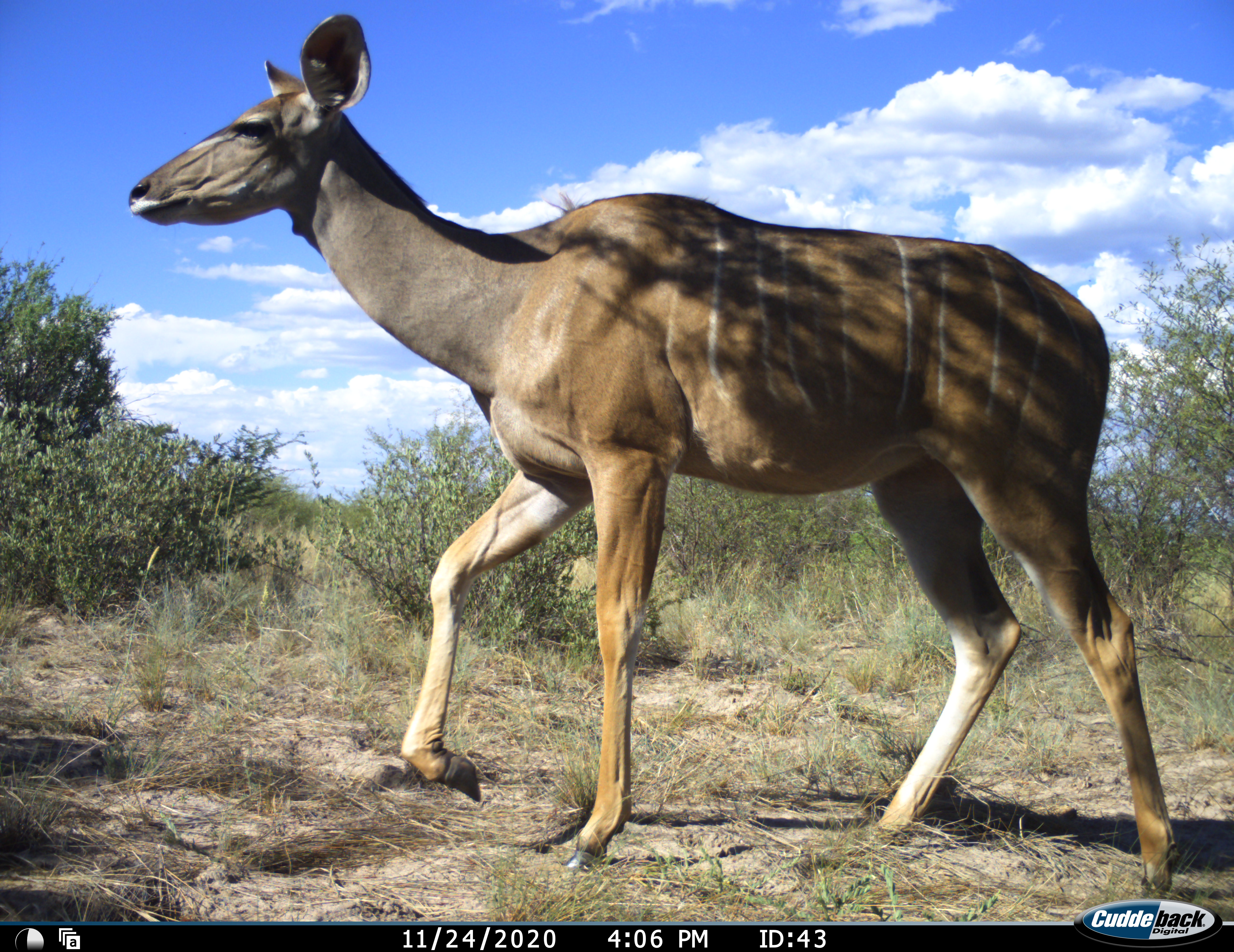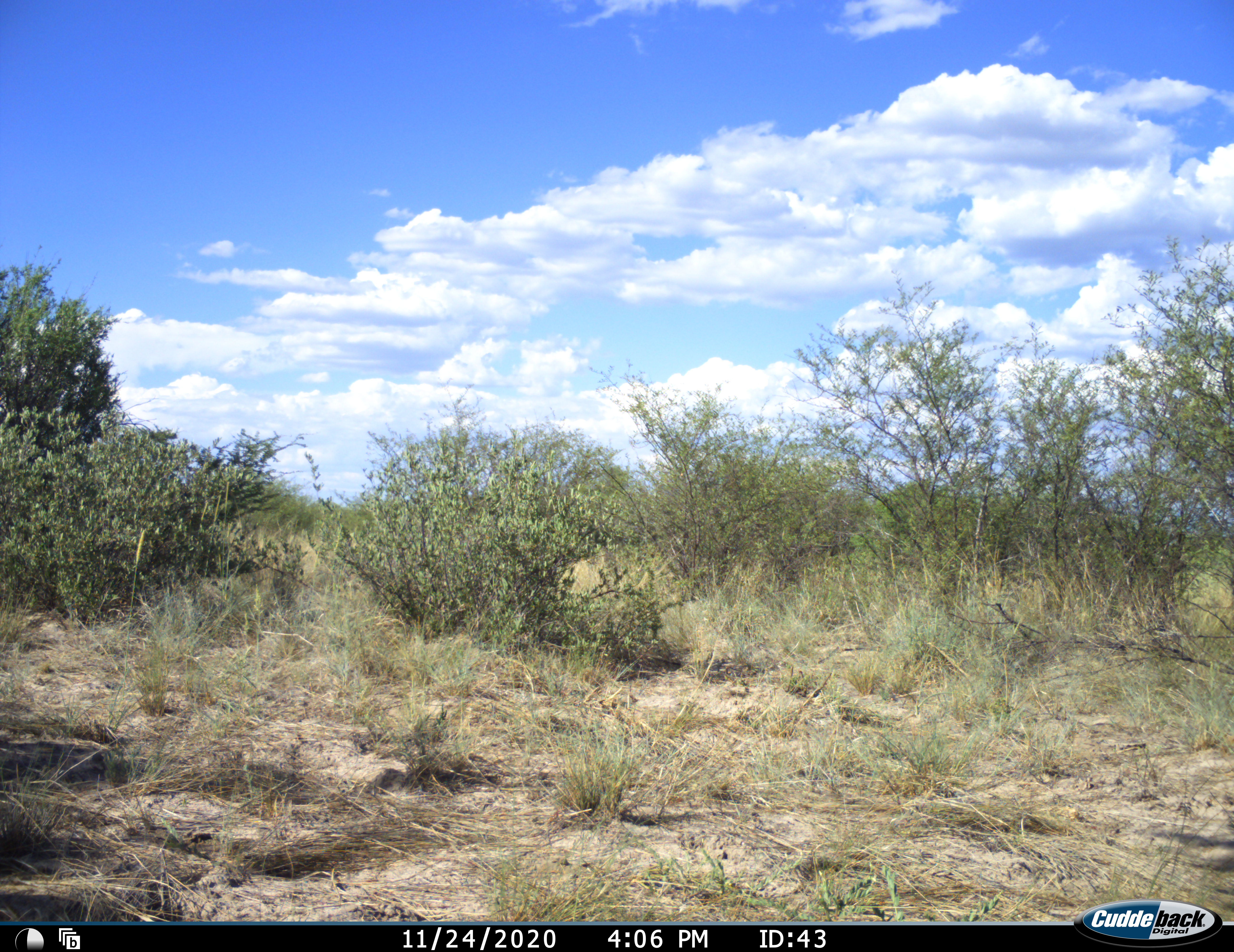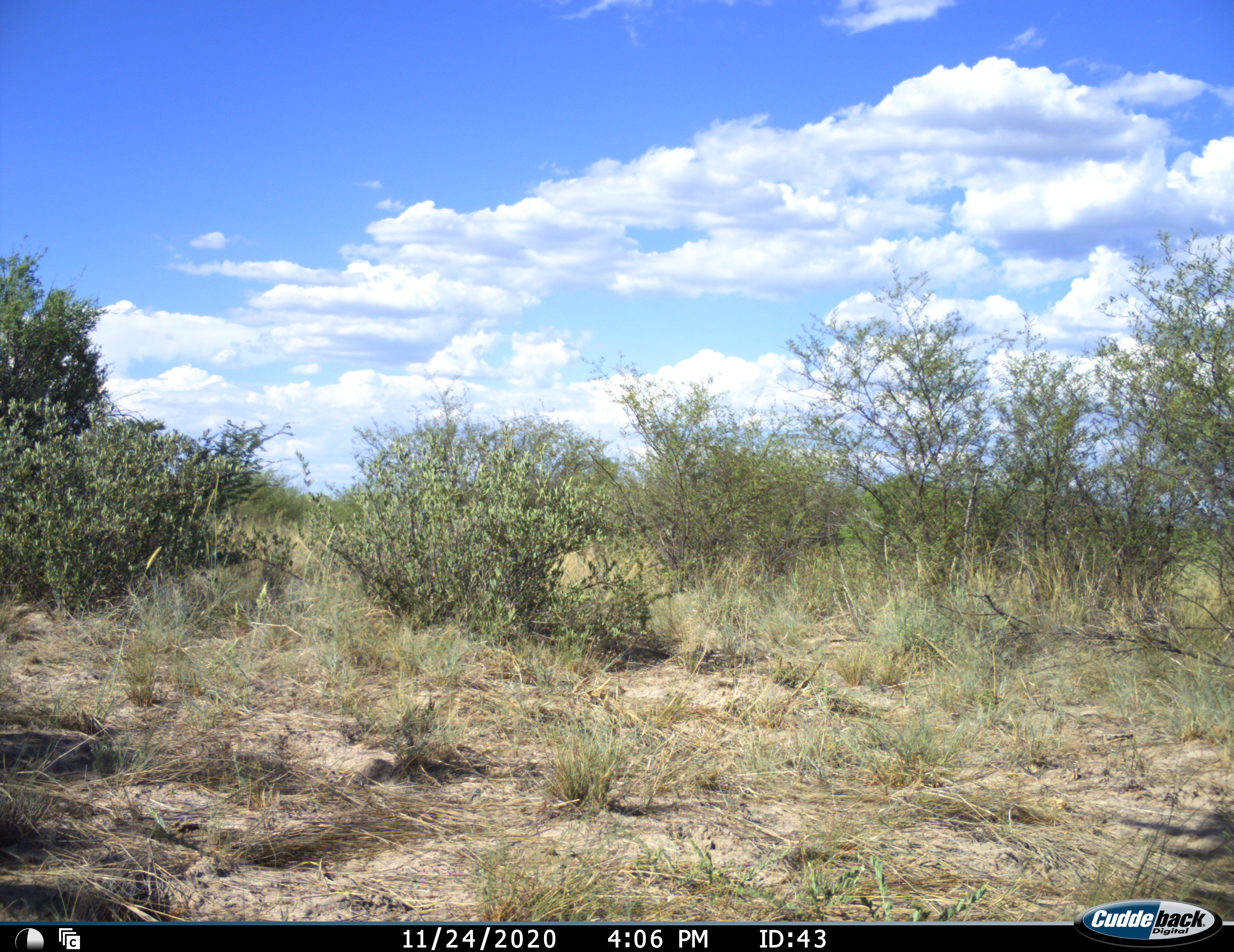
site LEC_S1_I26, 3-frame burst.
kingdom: Animalia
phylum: Chordata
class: Mammalia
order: Artiodactyla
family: Bovidae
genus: Tragelaphus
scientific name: Tragelaphus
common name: kudu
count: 1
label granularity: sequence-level